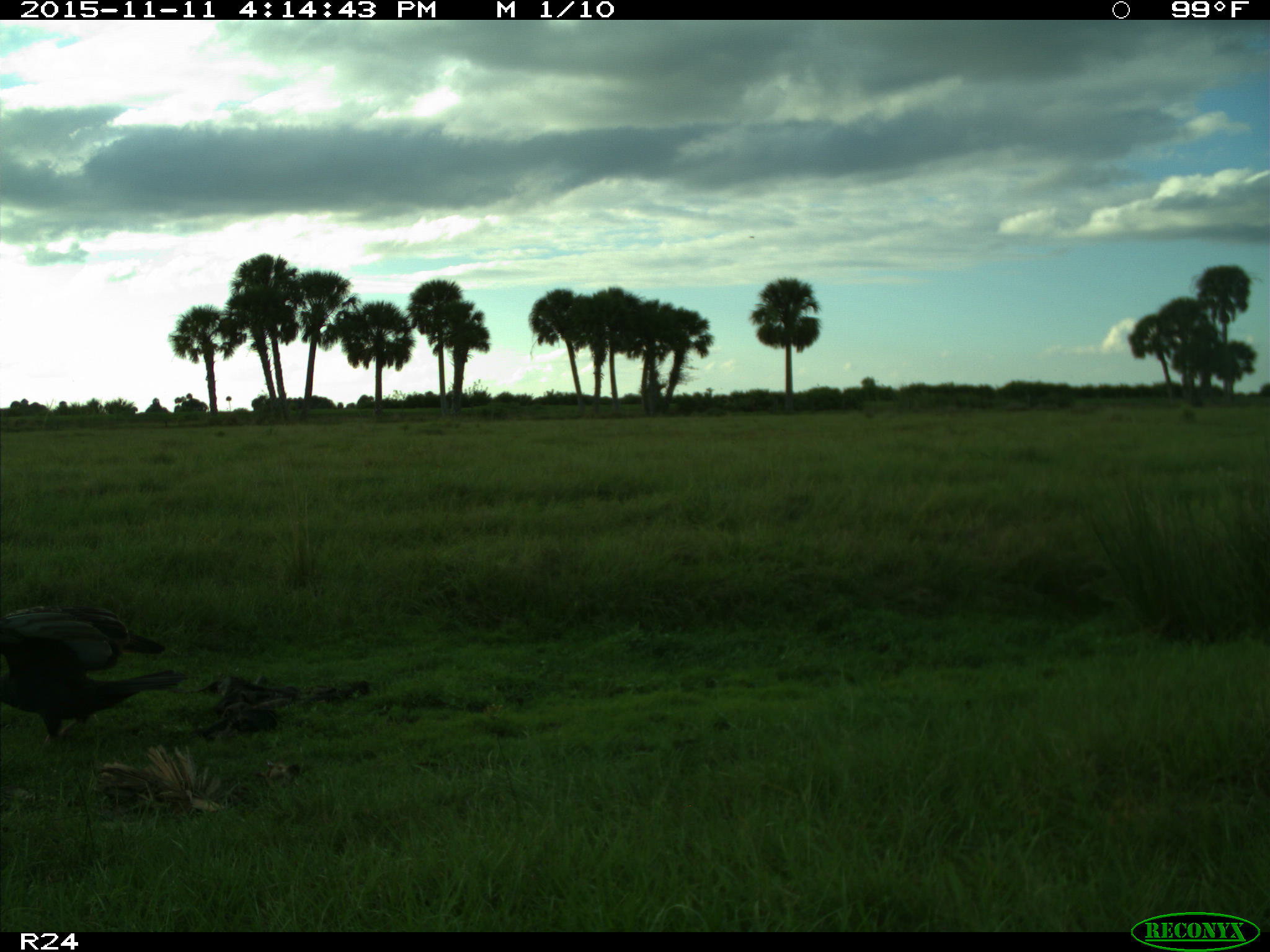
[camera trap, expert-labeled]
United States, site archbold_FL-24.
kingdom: Animalia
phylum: Chordata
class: Aves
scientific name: Aves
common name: birds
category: unidentified bird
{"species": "unidentified bird (birds) (Aves)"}